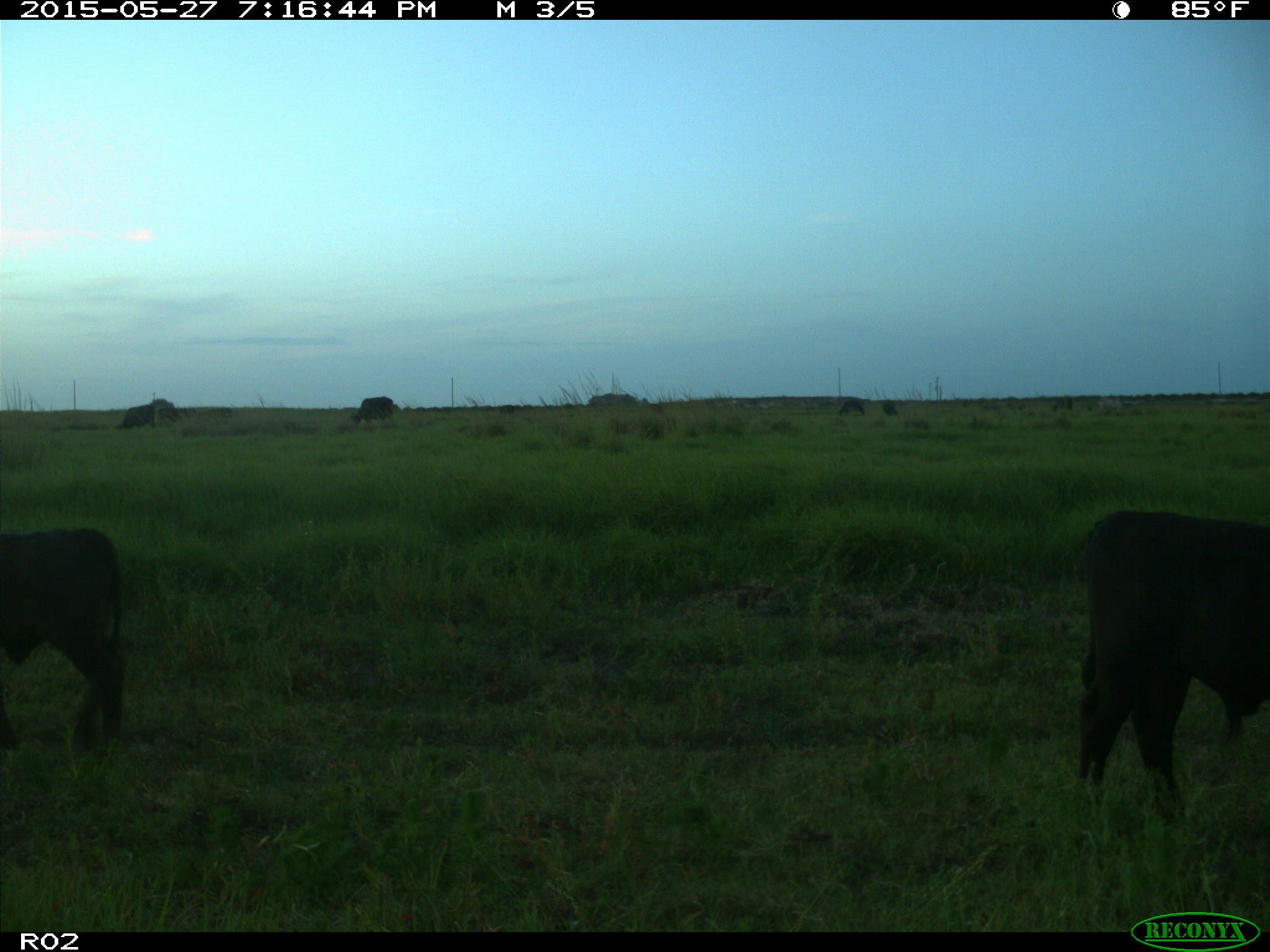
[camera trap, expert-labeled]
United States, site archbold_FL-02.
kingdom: Animalia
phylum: Chordata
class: Mammalia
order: Artiodactyla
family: Bovidae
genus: Bos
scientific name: Bos taurus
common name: domestic cow